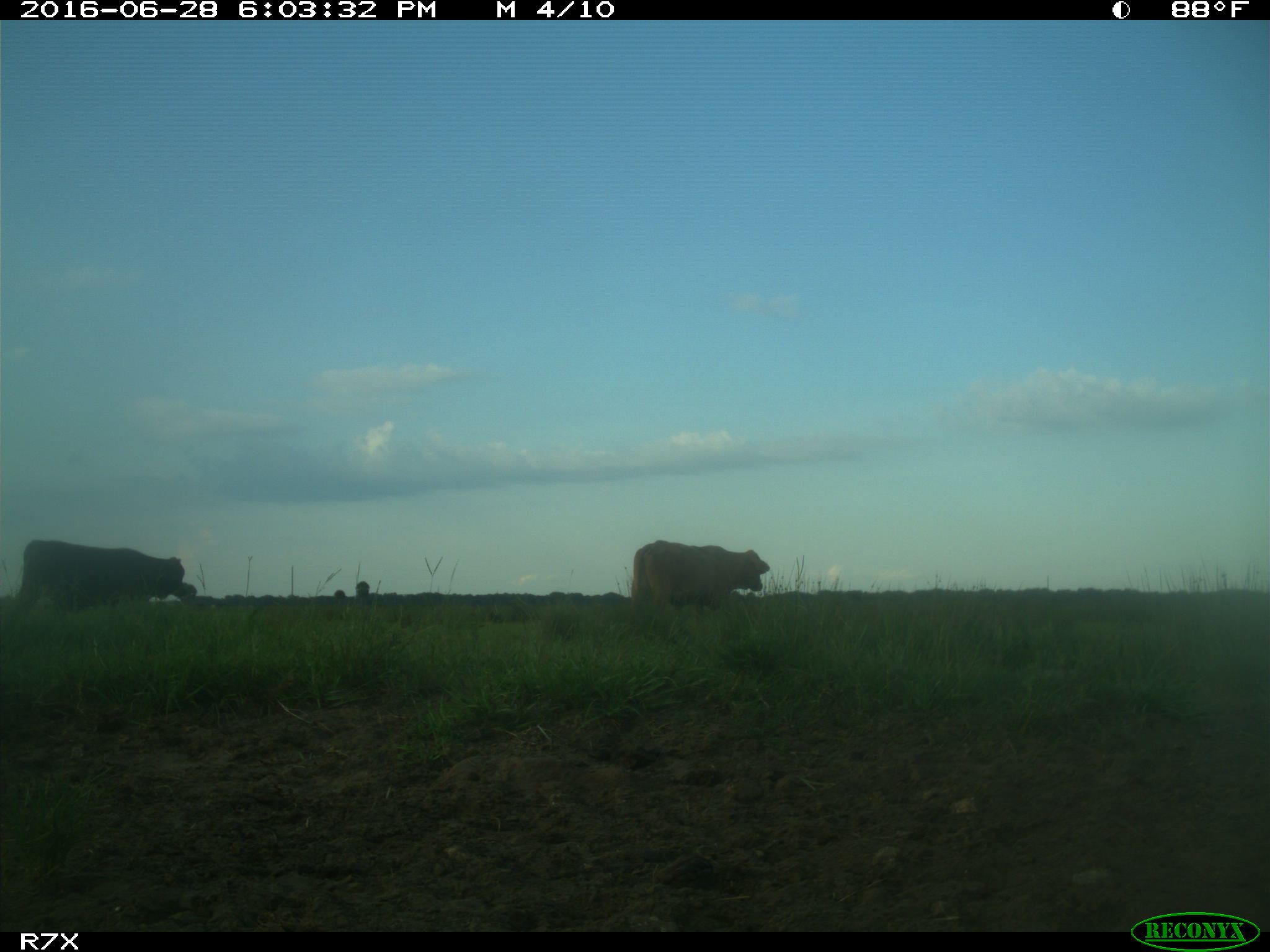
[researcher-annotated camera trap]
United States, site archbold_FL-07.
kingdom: Animalia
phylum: Chordata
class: Mammalia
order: Artiodactyla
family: Bovidae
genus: Bos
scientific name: Bos taurus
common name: domestic cow